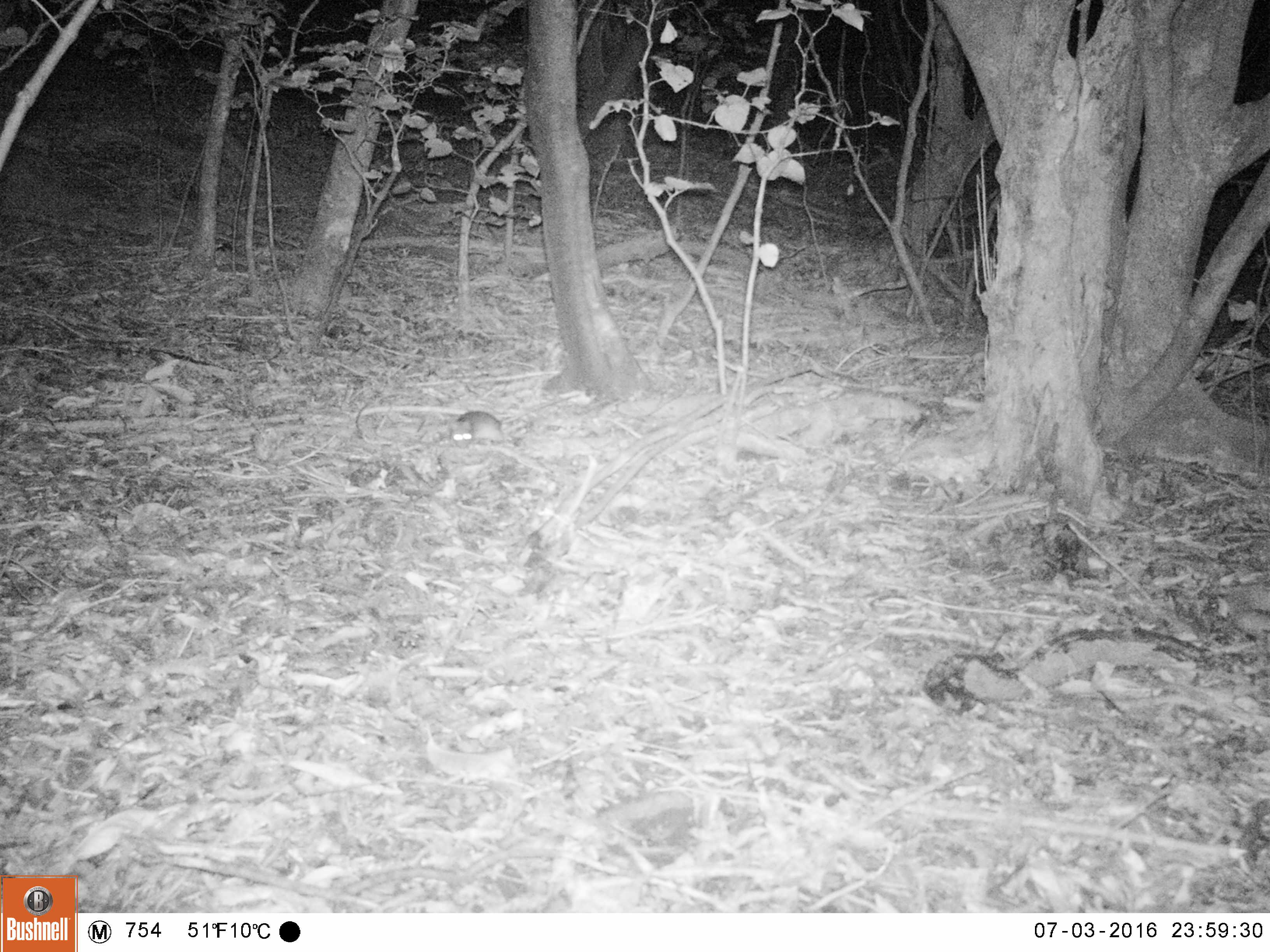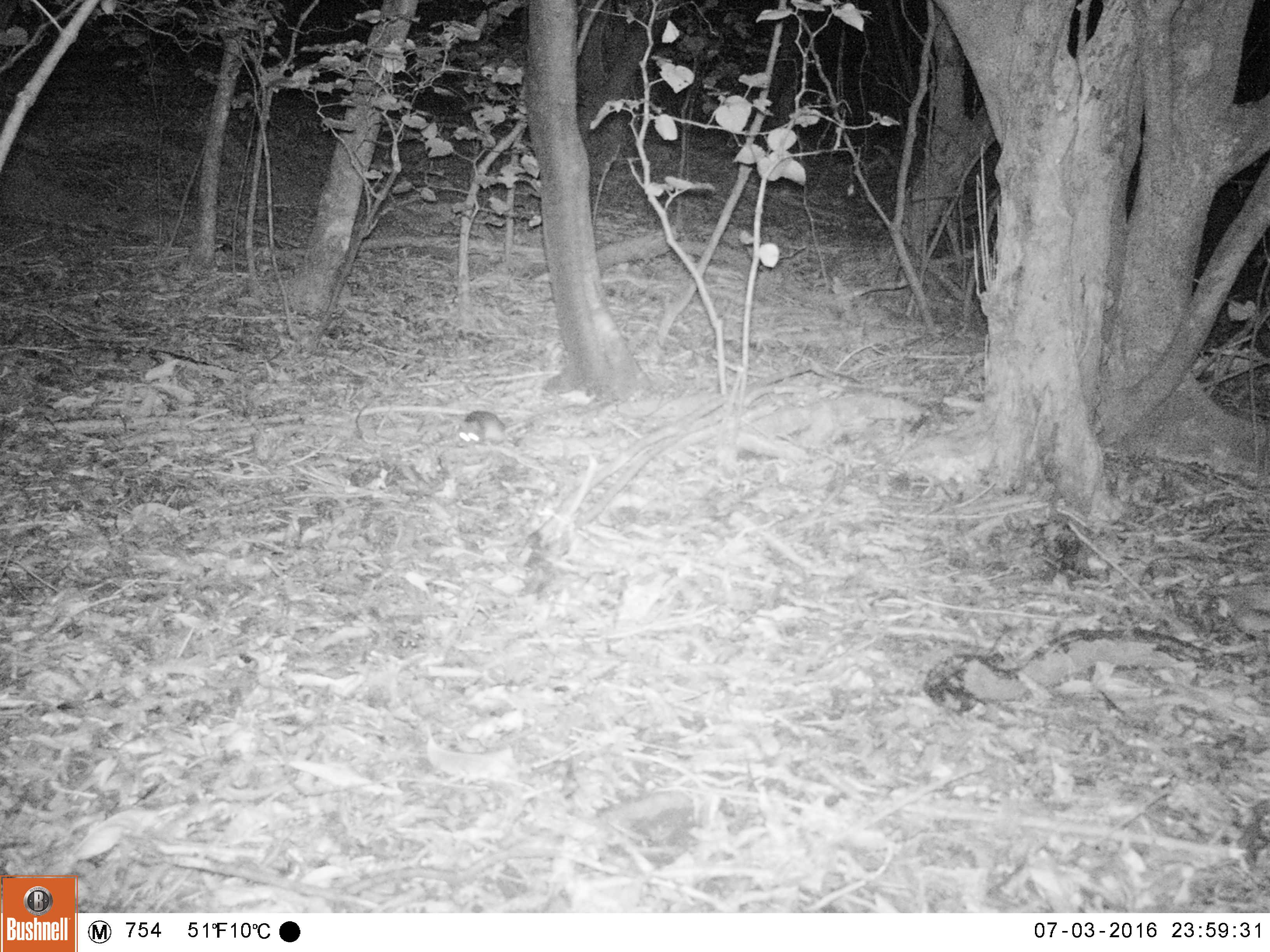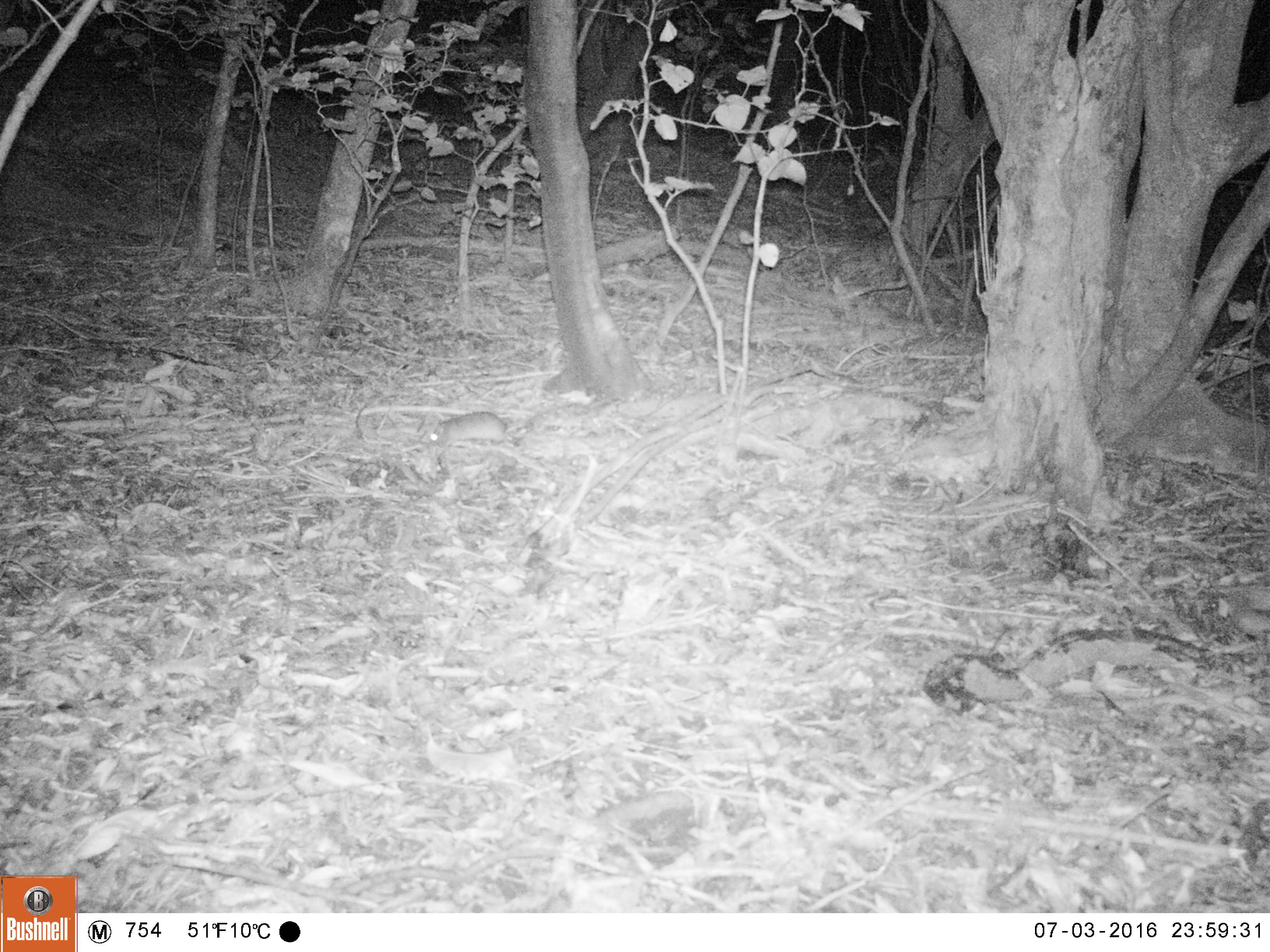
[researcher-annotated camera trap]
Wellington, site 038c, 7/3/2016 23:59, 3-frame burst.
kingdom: Animalia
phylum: Chordata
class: Mammalia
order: Rodentia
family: Muridae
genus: Rattus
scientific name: Rattus rattus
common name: ship rat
Ship rat (Rattus rattus).